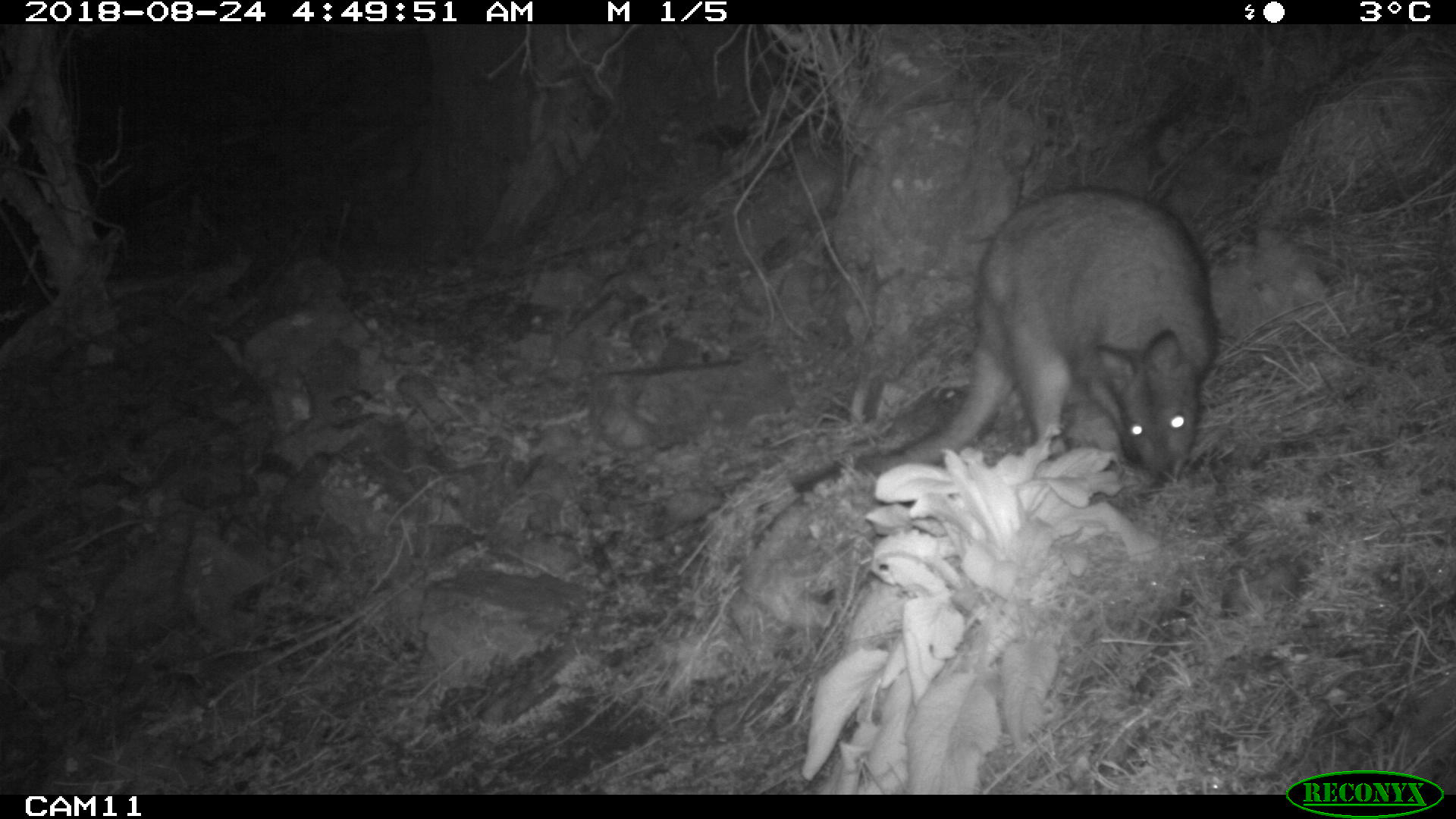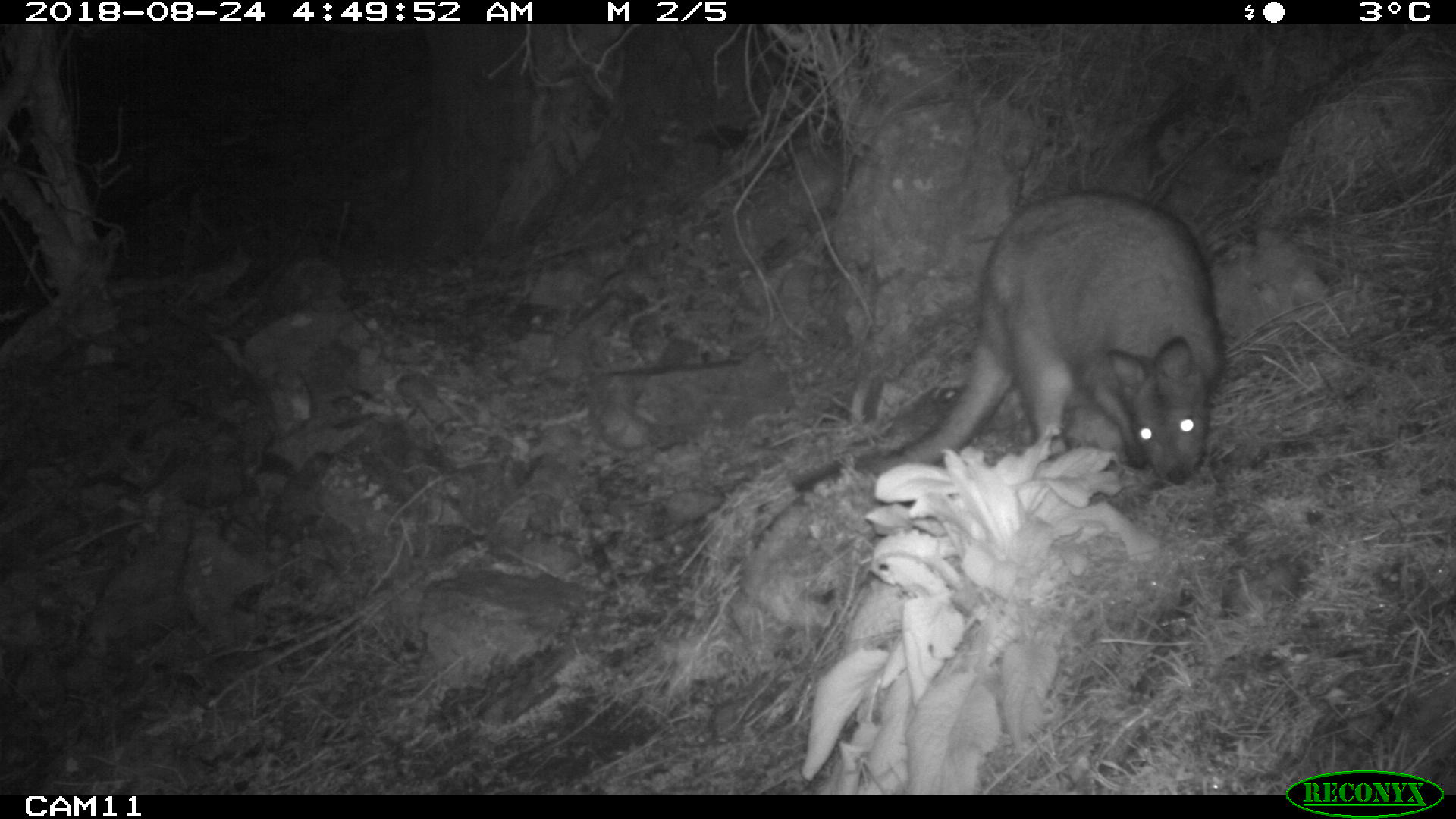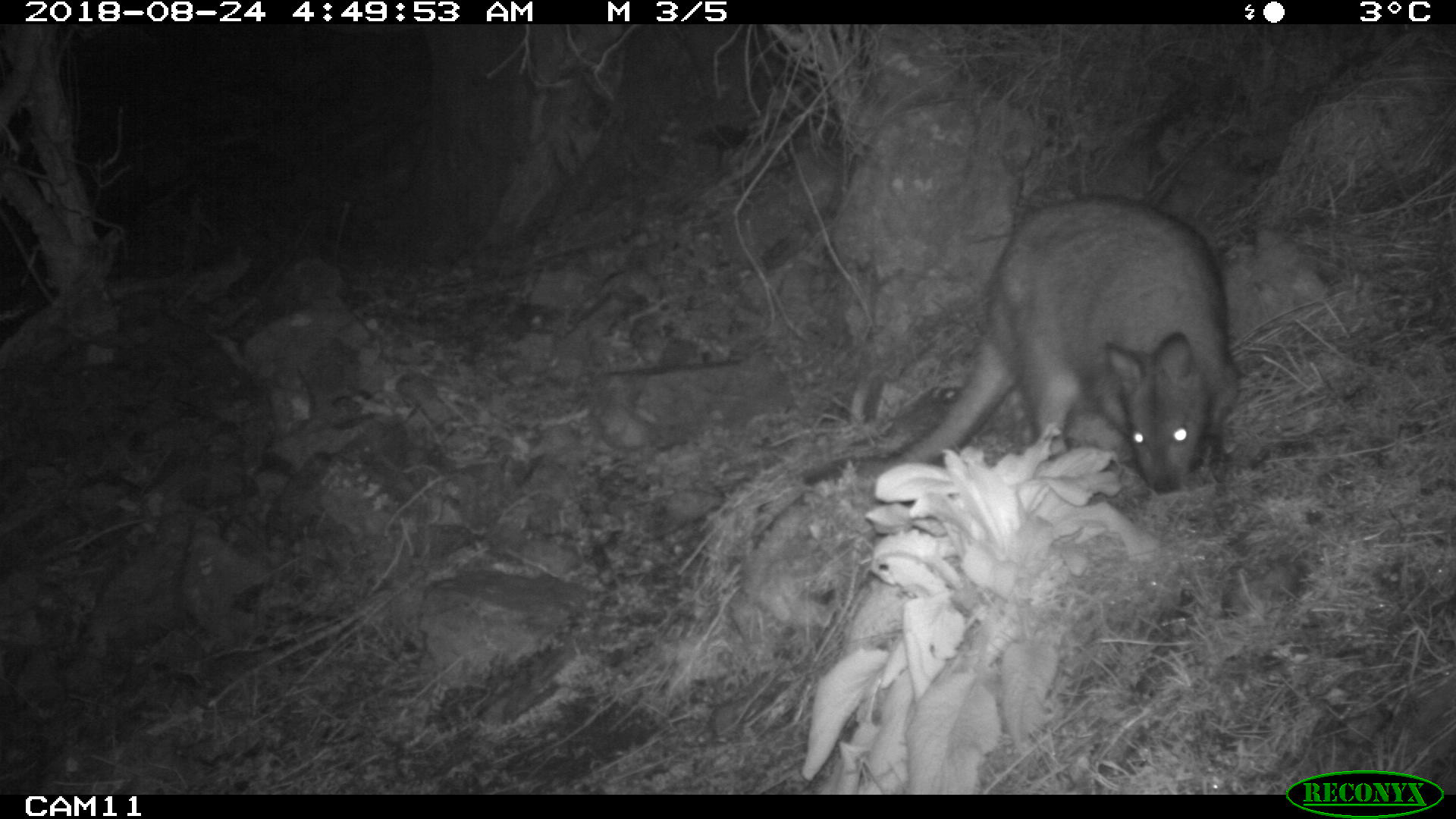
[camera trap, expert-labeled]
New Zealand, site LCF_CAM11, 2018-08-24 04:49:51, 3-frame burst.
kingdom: Animalia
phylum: Chordata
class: Mammalia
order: Diprotodontia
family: Macropodidae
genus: Notamacropus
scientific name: Notamacropus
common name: wallaby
Wallaby (Notamacropus).